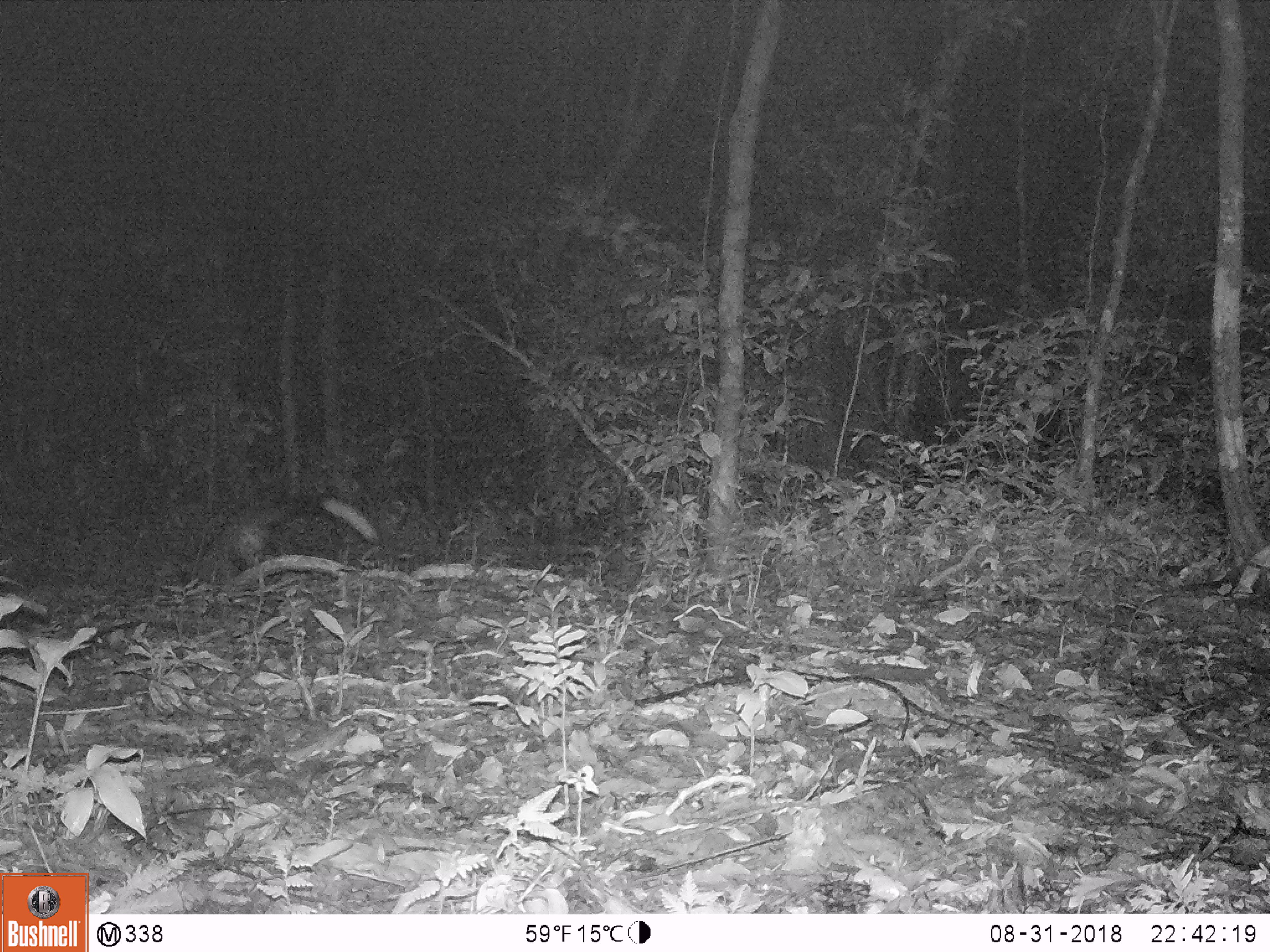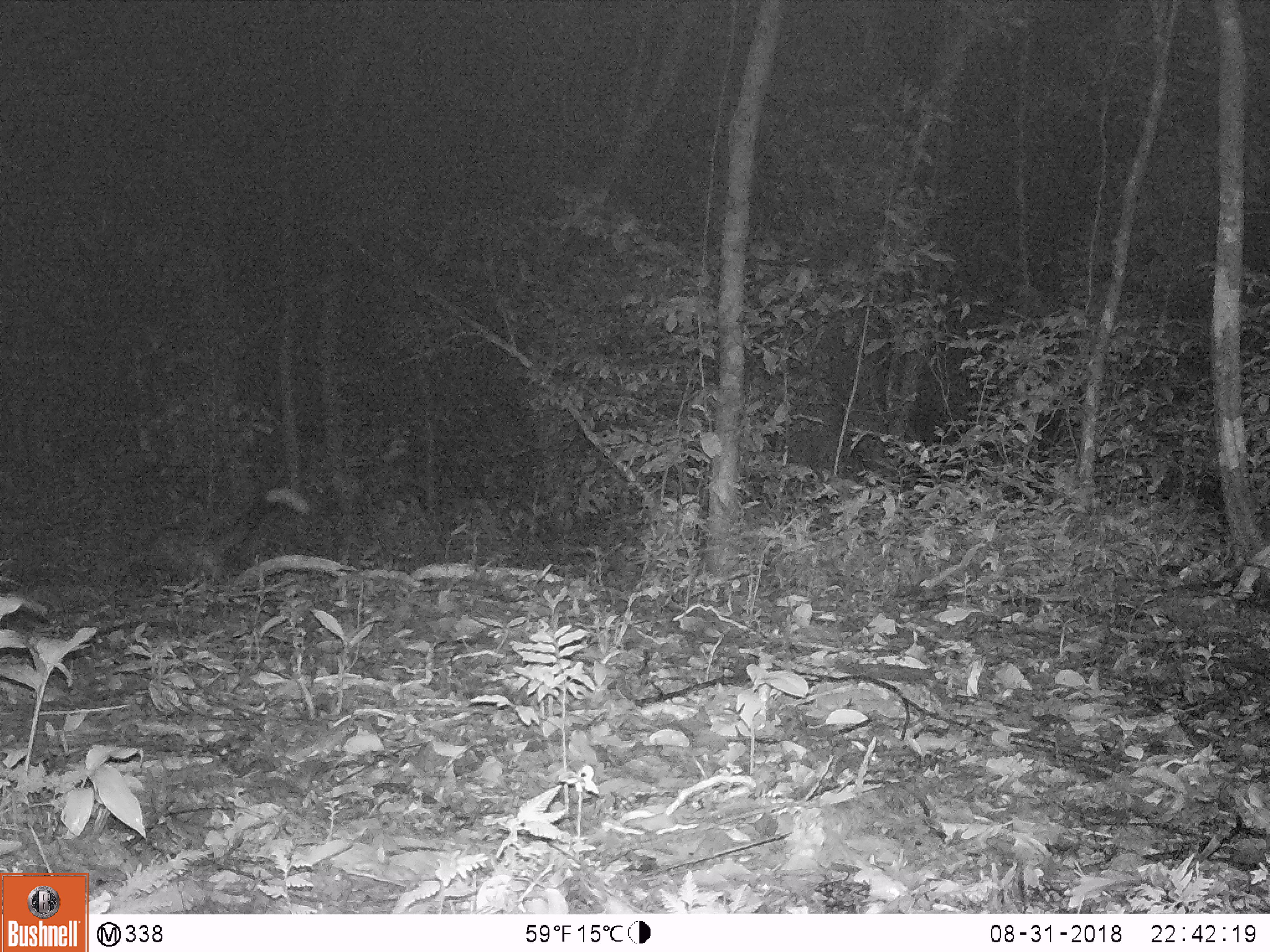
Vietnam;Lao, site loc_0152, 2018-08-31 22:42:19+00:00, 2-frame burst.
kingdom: Animalia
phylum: Chordata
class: Mammalia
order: Carnivora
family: Viverridae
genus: Paradoxurus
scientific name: Paradoxurus hermaphroditus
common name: common palm civet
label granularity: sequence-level